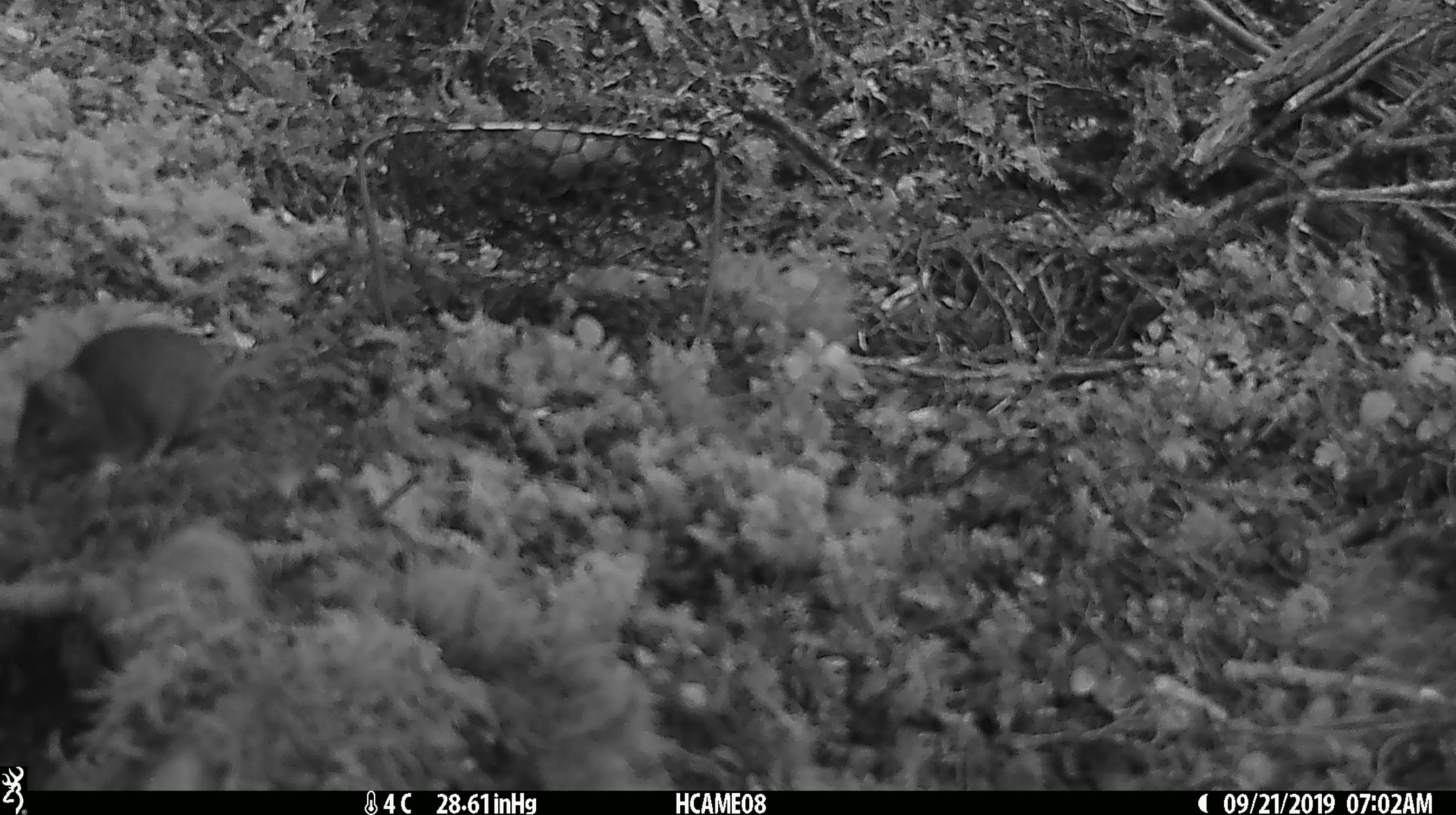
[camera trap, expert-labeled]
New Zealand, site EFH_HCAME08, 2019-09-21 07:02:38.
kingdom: Animalia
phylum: Chordata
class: Mammalia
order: Rodentia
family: Muridae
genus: Mus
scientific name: Mus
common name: mouse